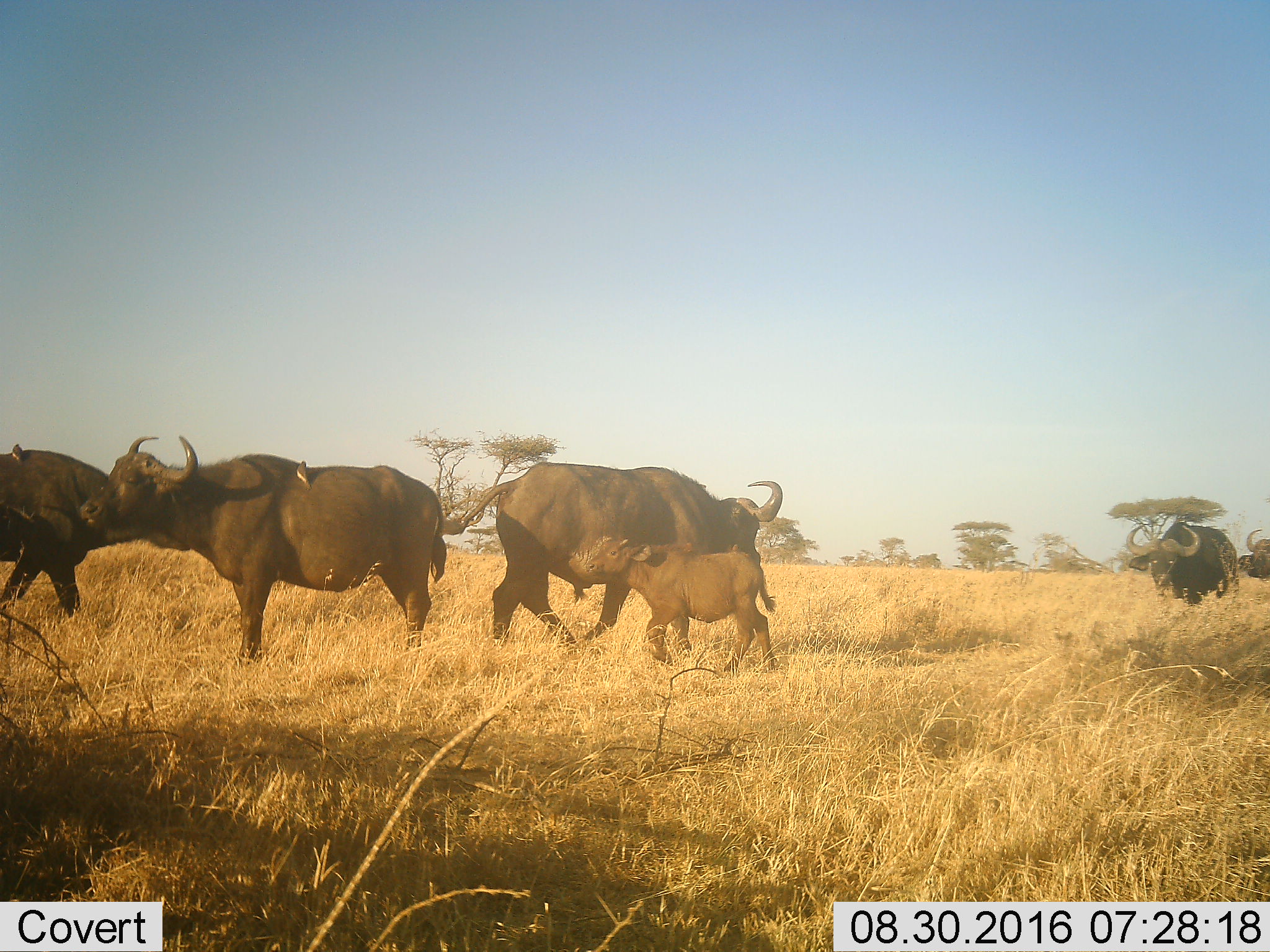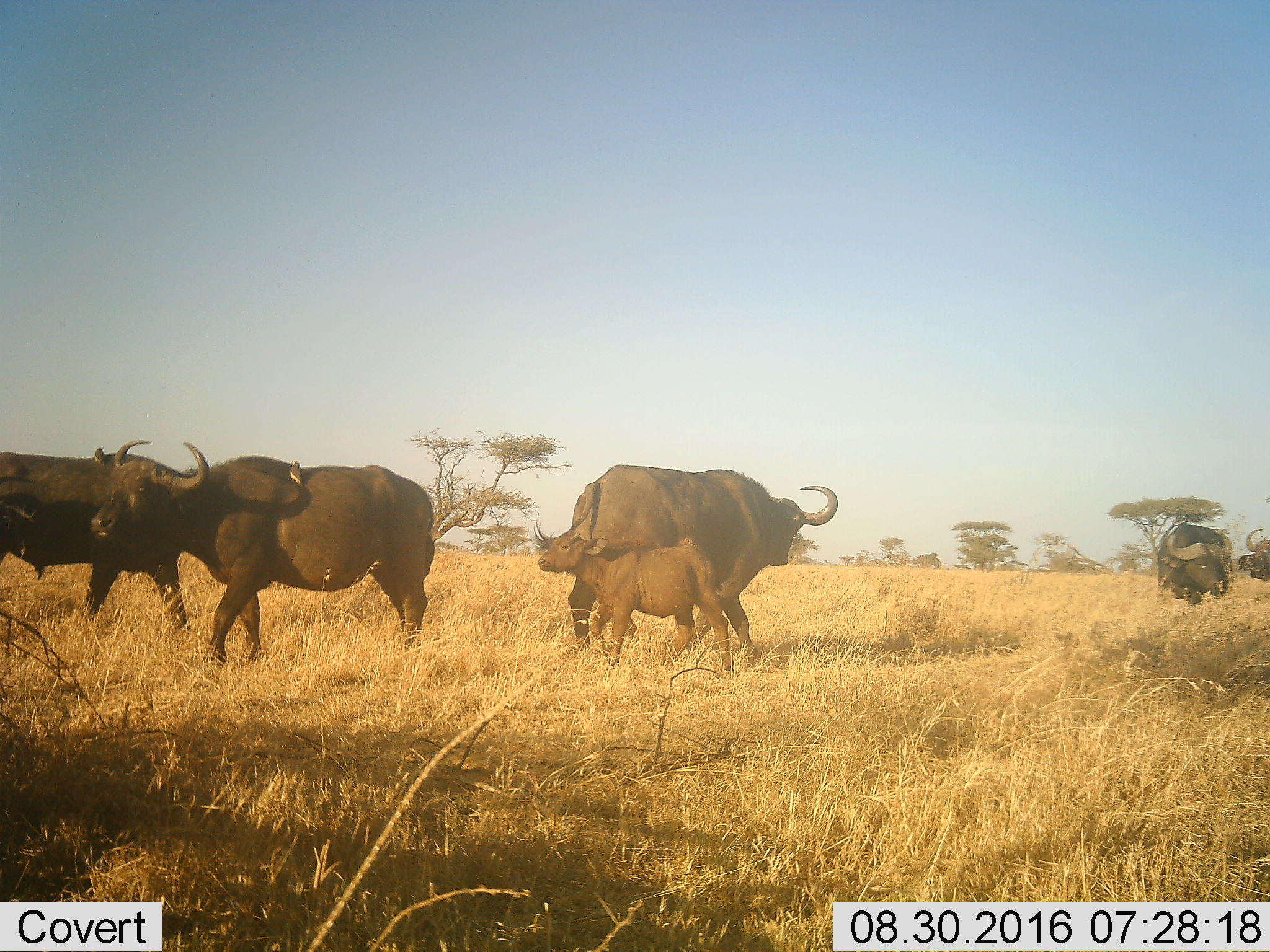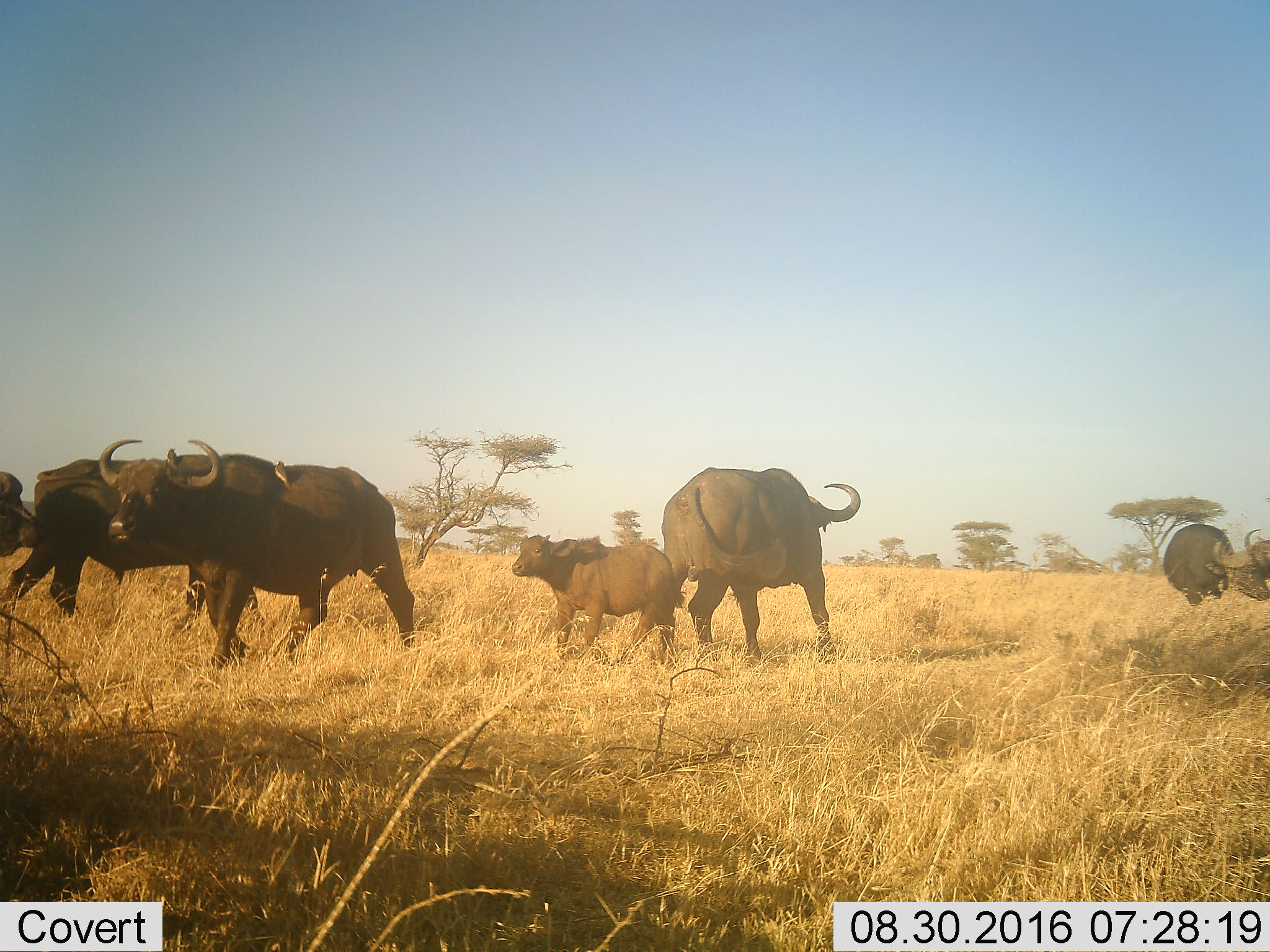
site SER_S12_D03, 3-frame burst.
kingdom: Animalia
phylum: Chordata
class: Mammalia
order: Artiodactyla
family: Bovidae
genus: Syncerus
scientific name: Syncerus caffer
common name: african buffalo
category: buffalo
Buffalo (african buffalo) (Syncerus caffer), count 6. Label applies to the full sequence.